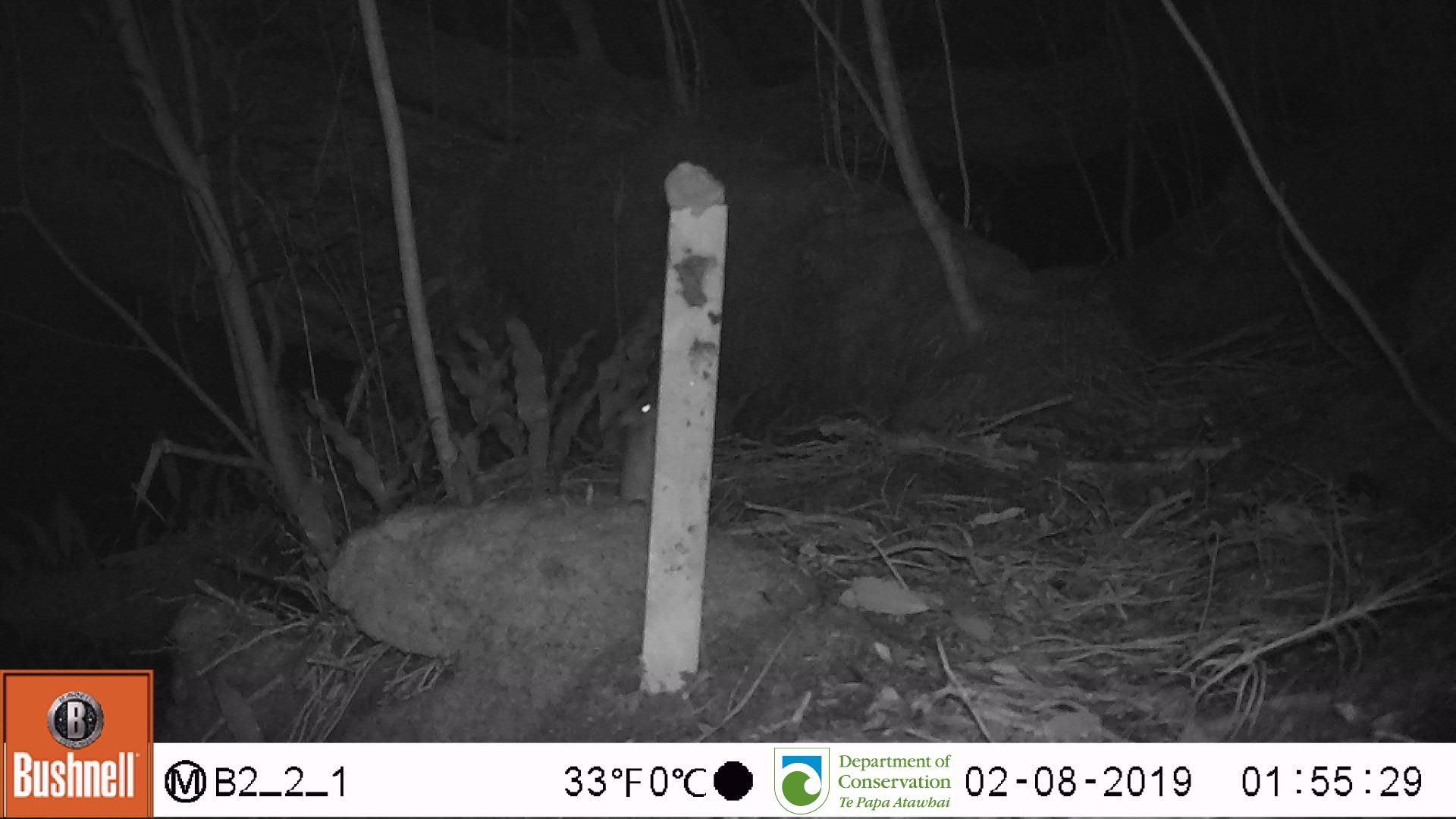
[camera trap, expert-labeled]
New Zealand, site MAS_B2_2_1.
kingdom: Animalia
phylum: Chordata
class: Mammalia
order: Rodentia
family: Muridae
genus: Mus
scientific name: Mus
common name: mouse